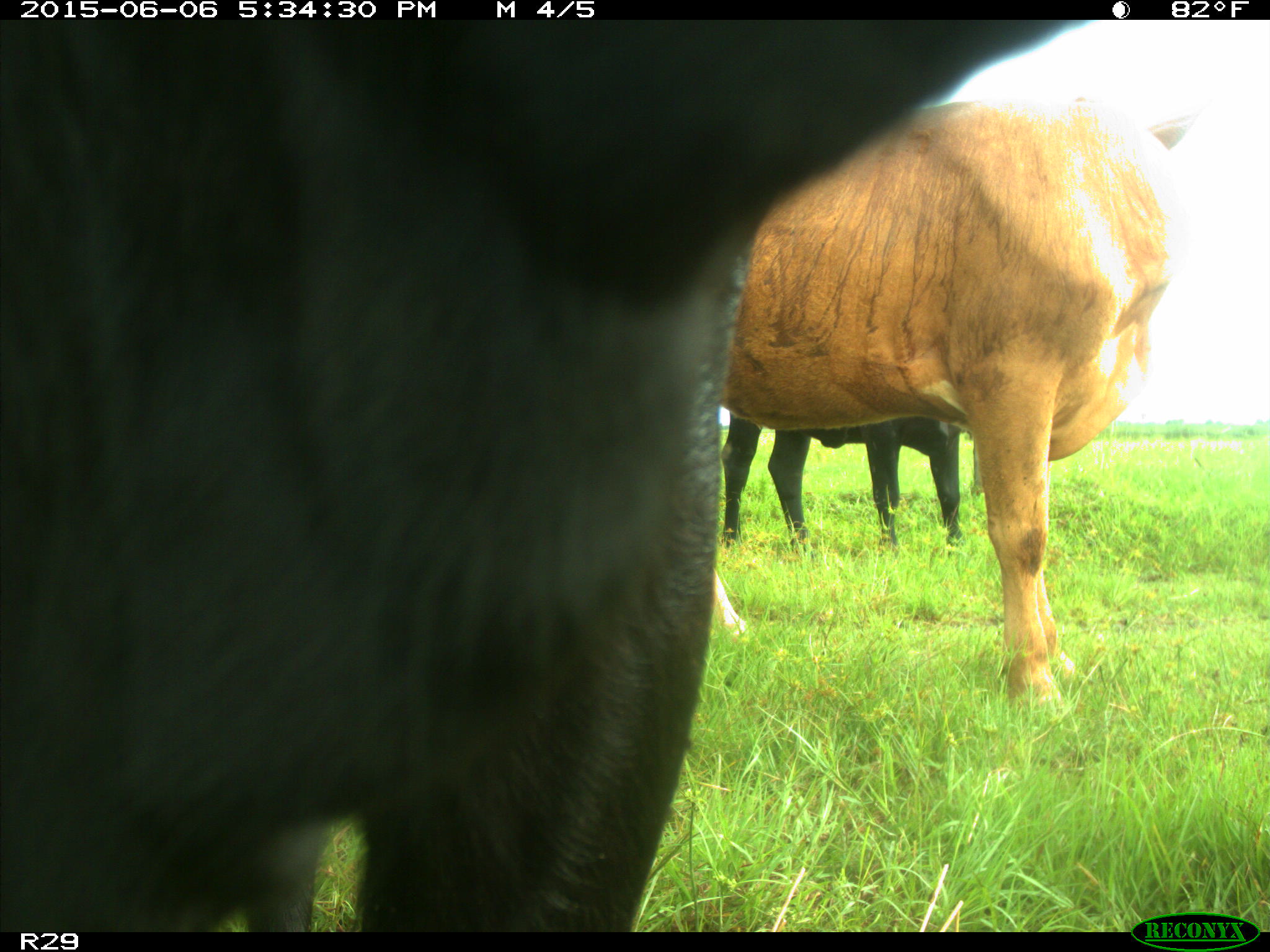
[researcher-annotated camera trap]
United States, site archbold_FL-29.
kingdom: Animalia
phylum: Chordata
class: Mammalia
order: Artiodactyla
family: Bovidae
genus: Bos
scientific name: Bos taurus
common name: domestic cow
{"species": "Bos taurus (domestic cow)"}